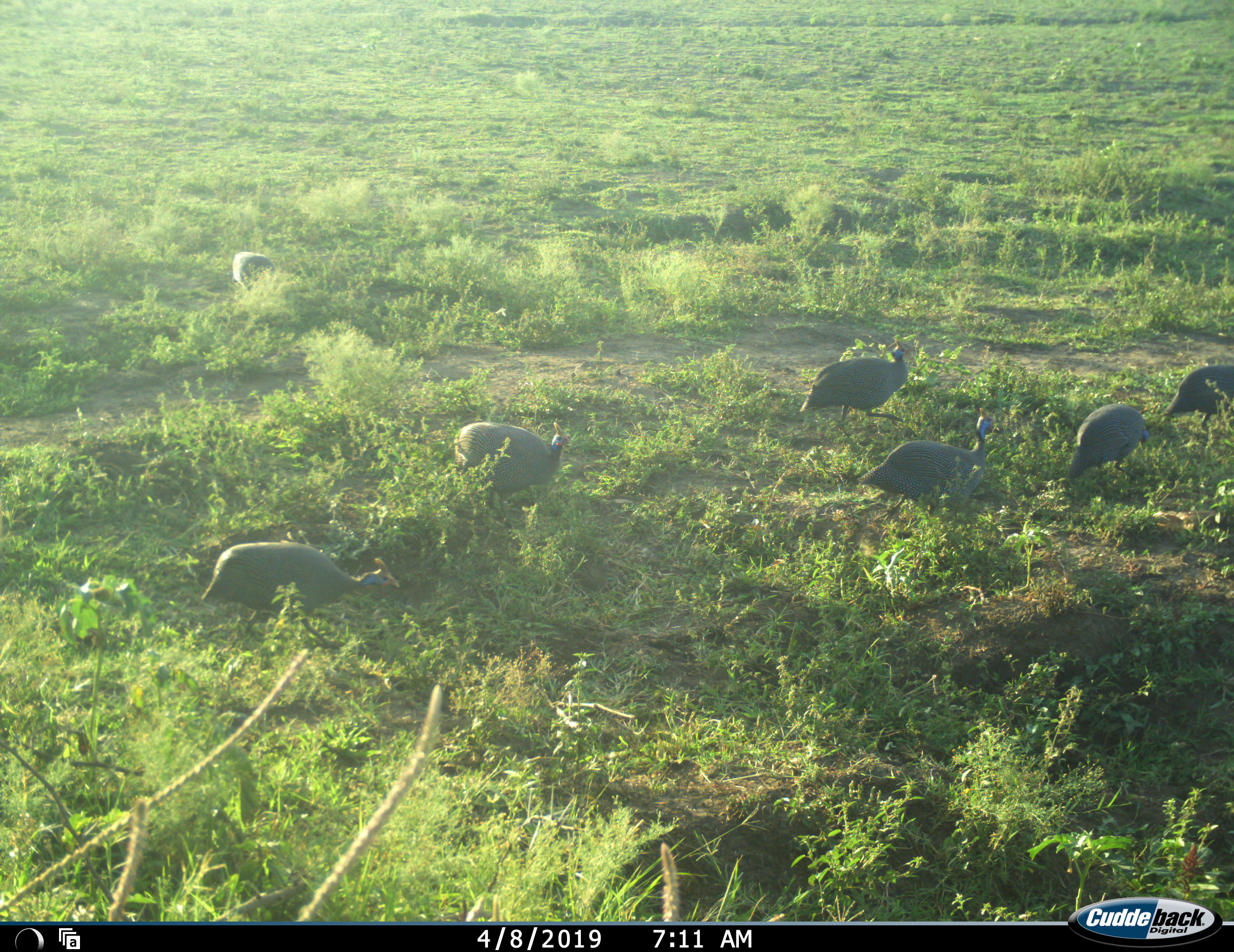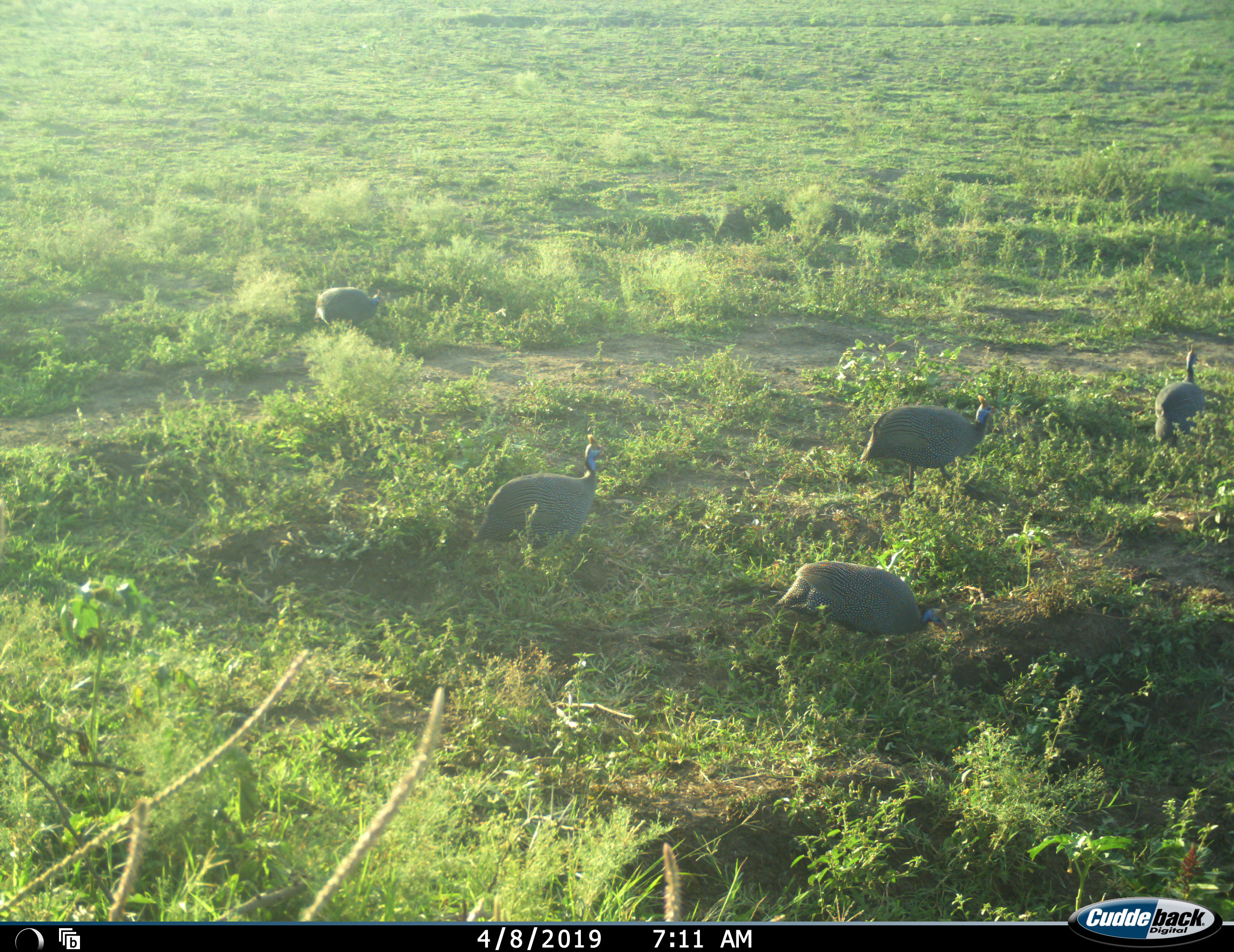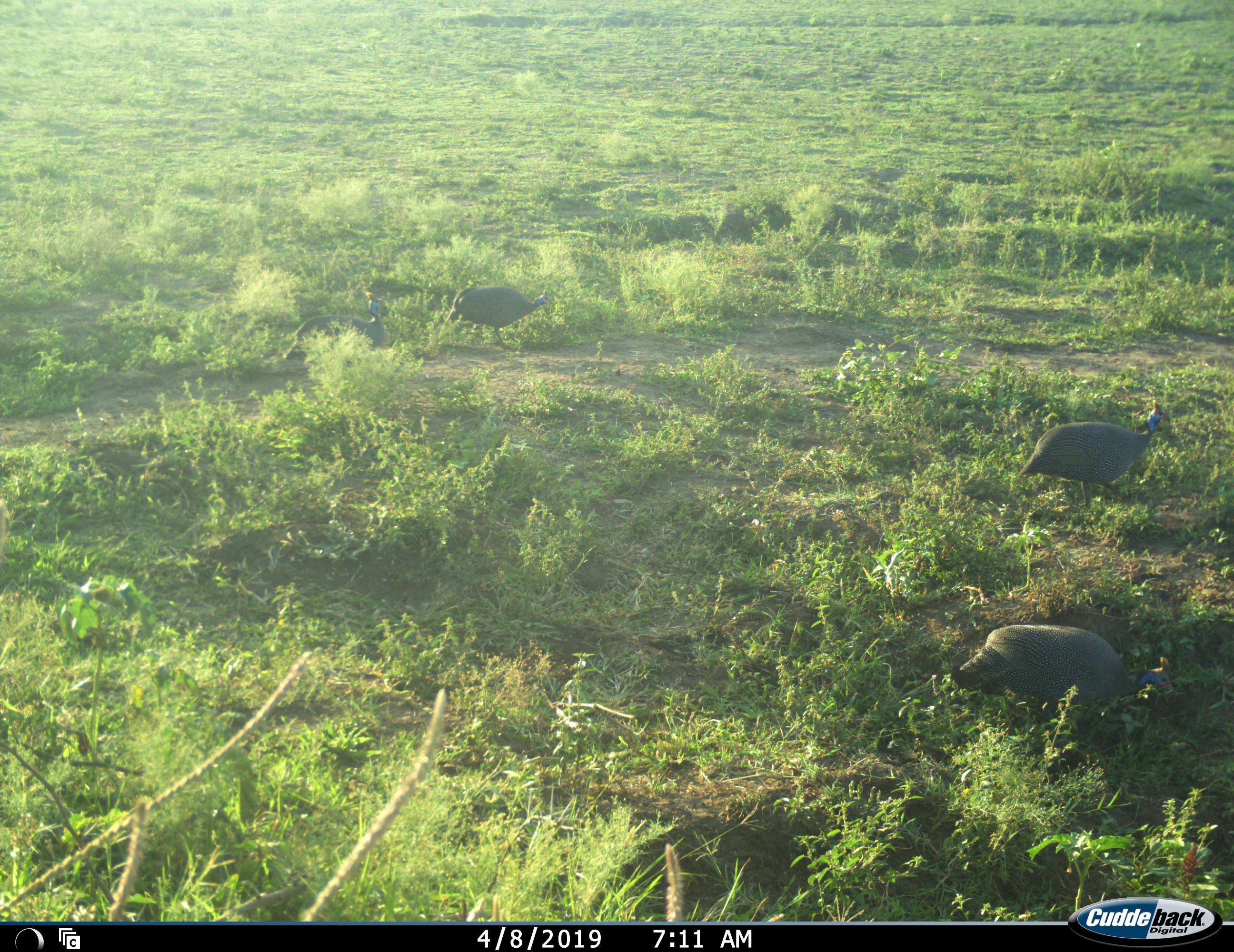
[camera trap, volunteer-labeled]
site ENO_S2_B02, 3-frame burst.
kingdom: Animalia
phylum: Chordata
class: Aves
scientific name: Aves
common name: bird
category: birdother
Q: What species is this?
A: Birdother (bird) (Aves).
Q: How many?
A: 7.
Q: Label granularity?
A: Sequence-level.